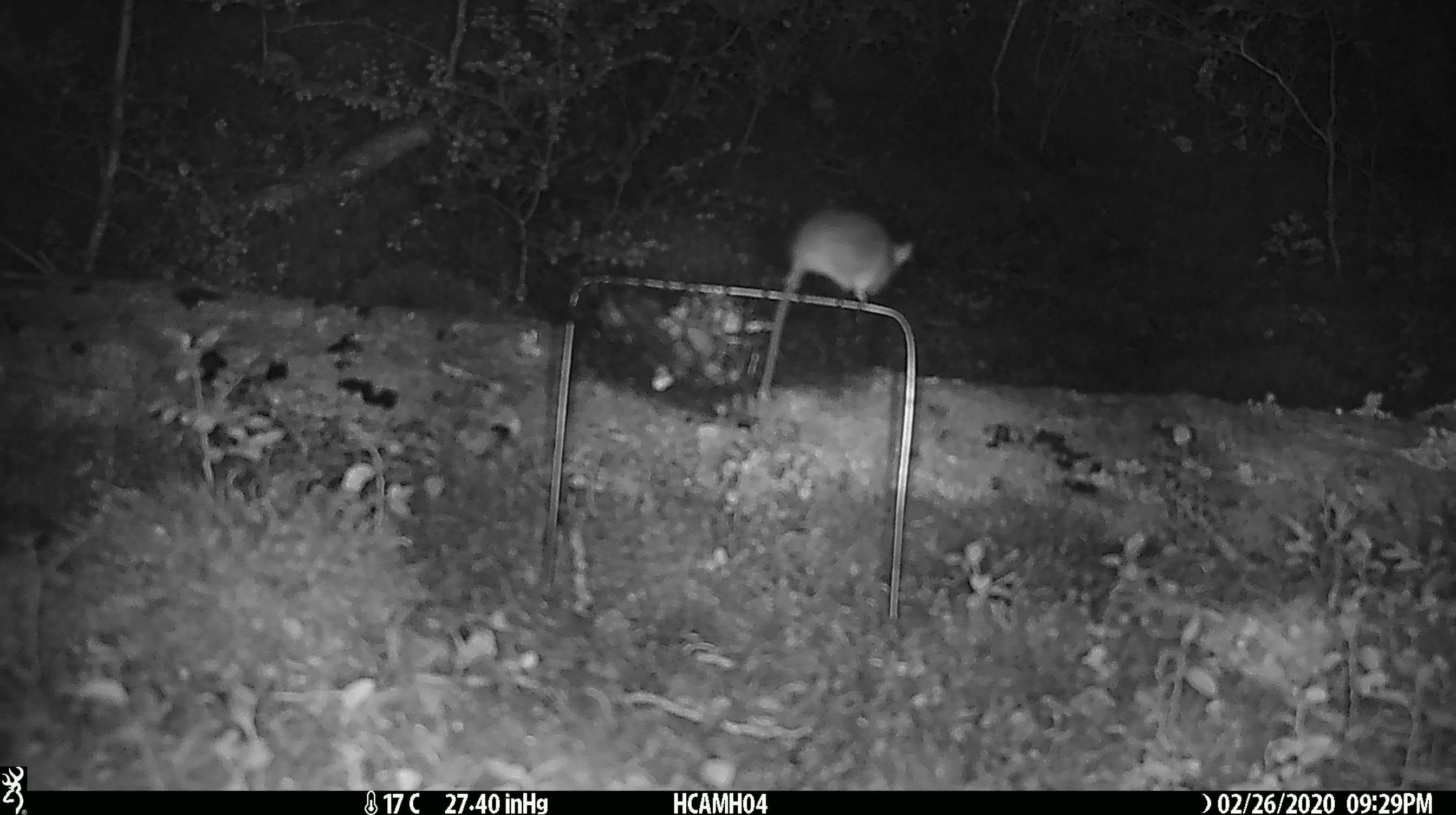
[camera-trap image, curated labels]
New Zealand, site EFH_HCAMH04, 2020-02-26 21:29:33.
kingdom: Animalia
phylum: Chordata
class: Mammalia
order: Rodentia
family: Muridae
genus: Mus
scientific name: Mus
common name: mouse